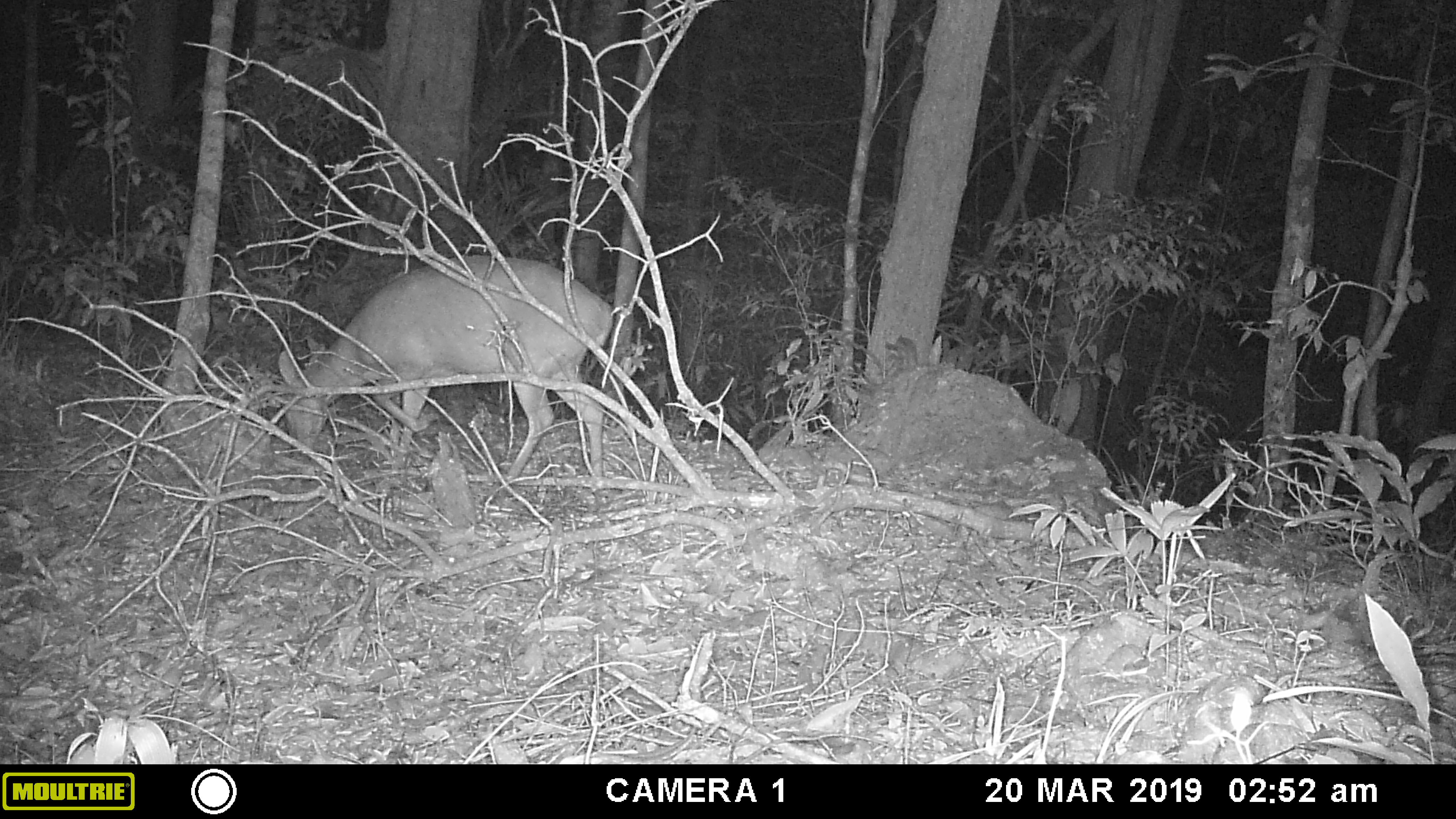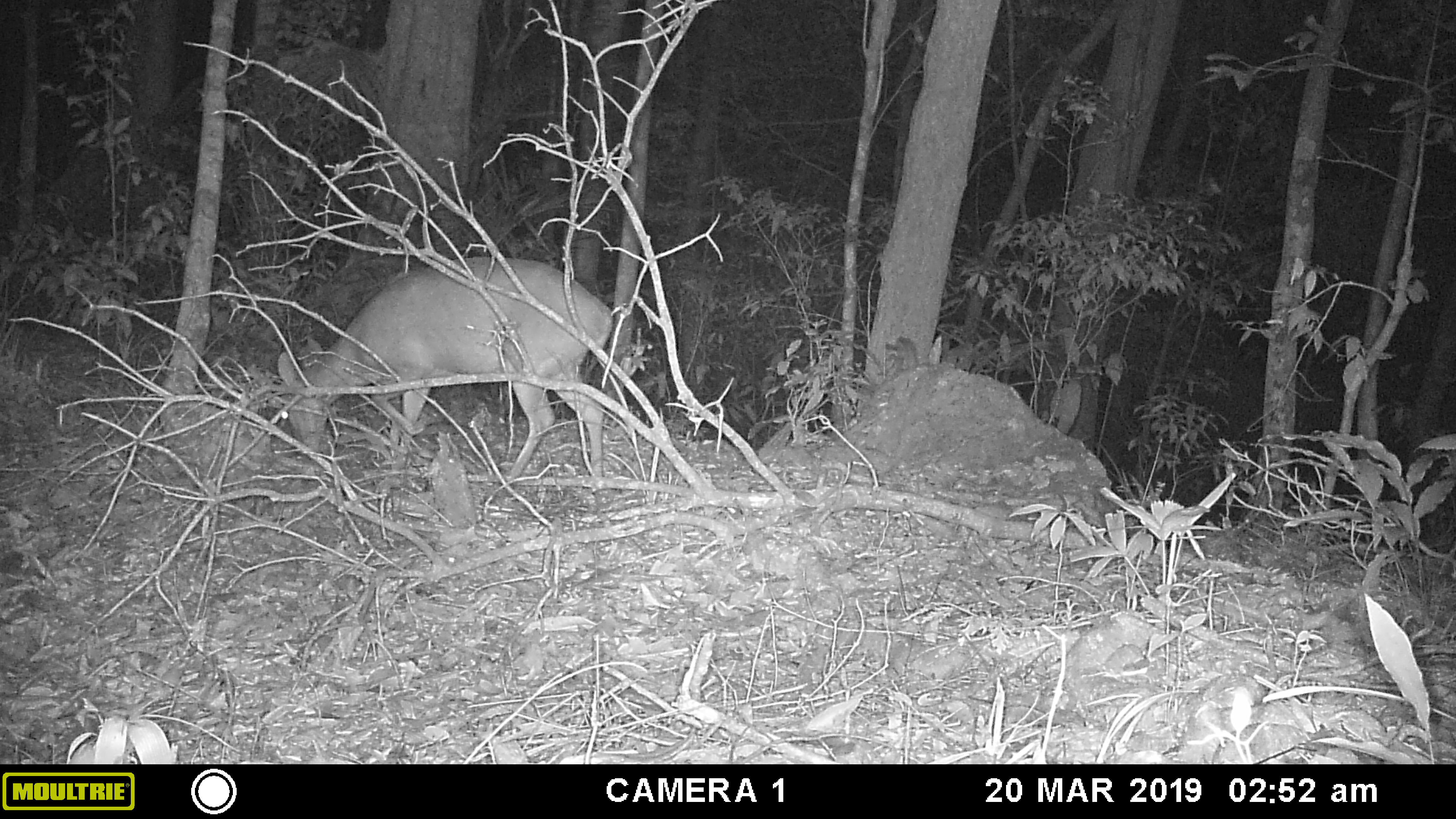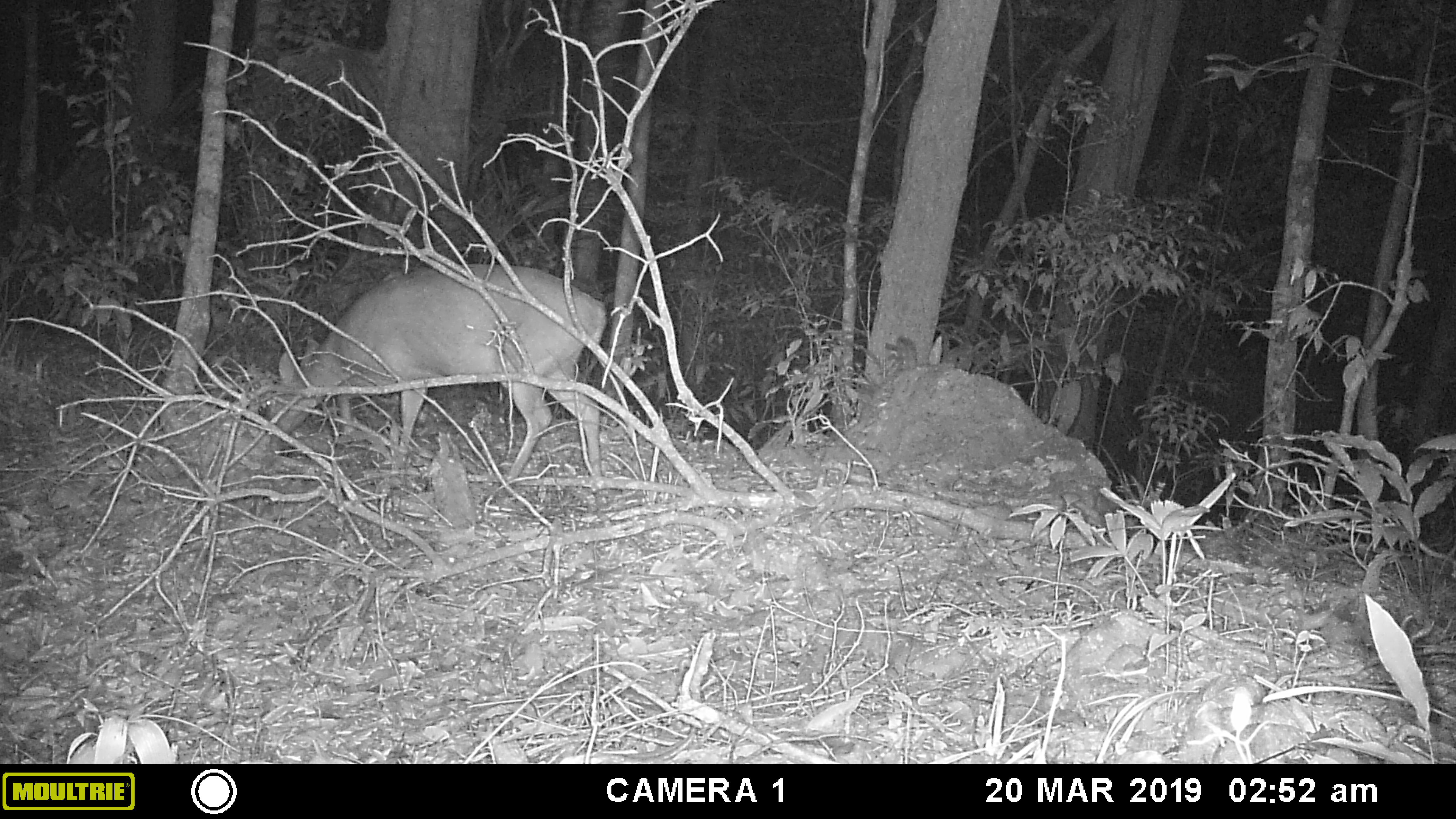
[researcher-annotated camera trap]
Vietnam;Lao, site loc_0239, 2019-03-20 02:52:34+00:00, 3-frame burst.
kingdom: Animalia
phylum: Chordata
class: Mammalia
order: Artiodactyla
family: Cervidae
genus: Muntiacus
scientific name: Muntiacus vuquangensis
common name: large-antlered muntjac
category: large antlered muntjac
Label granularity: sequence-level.